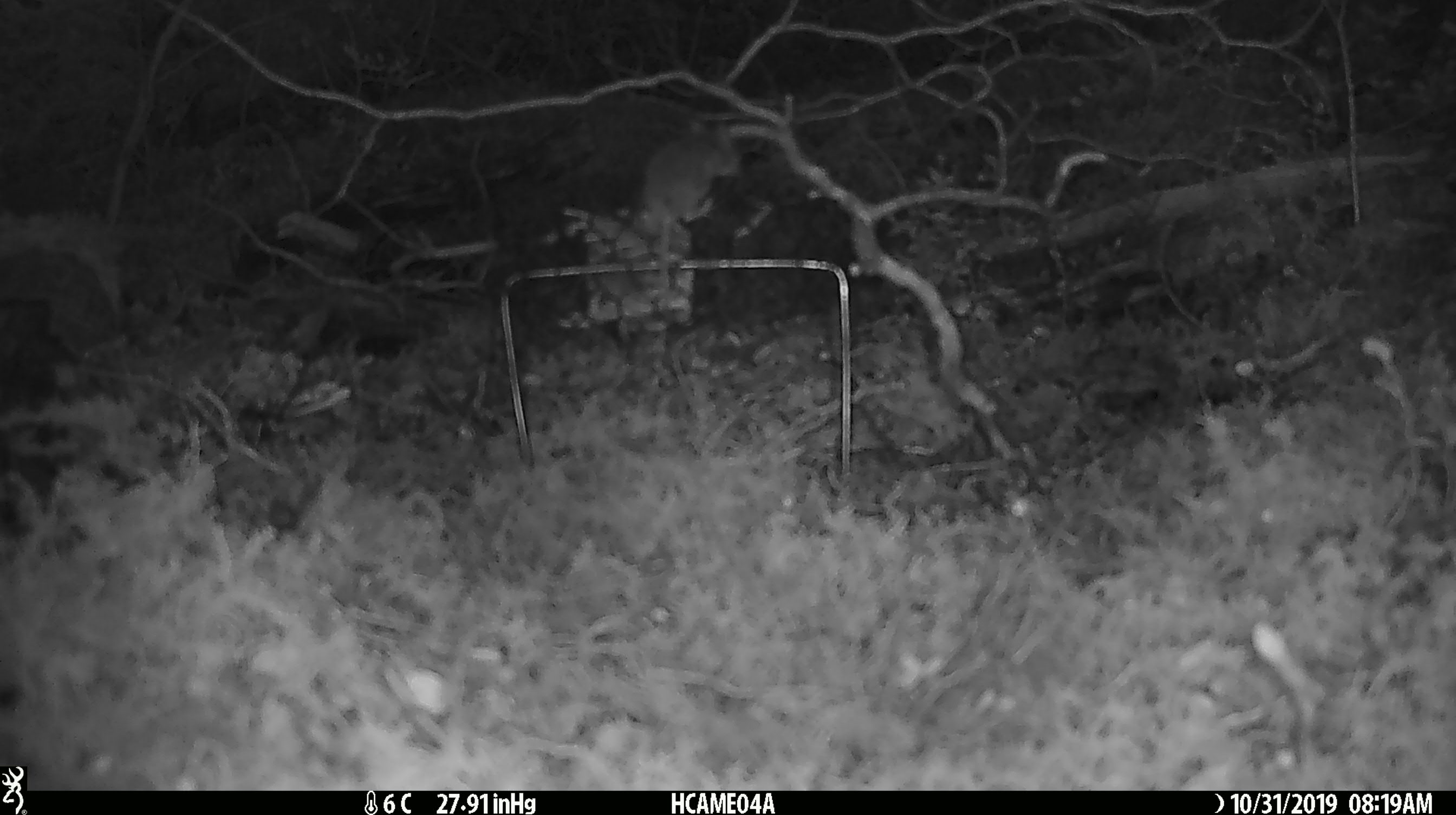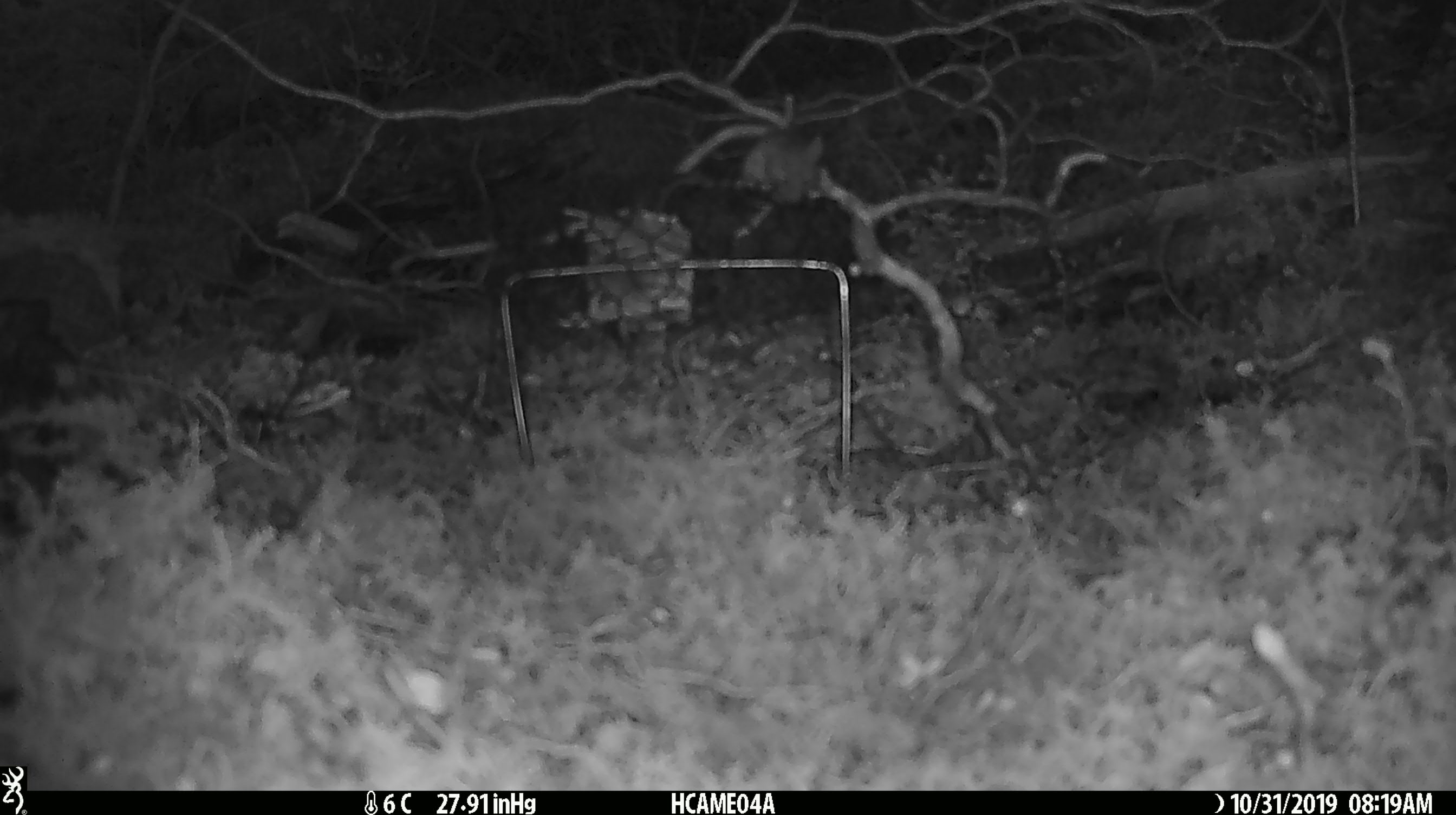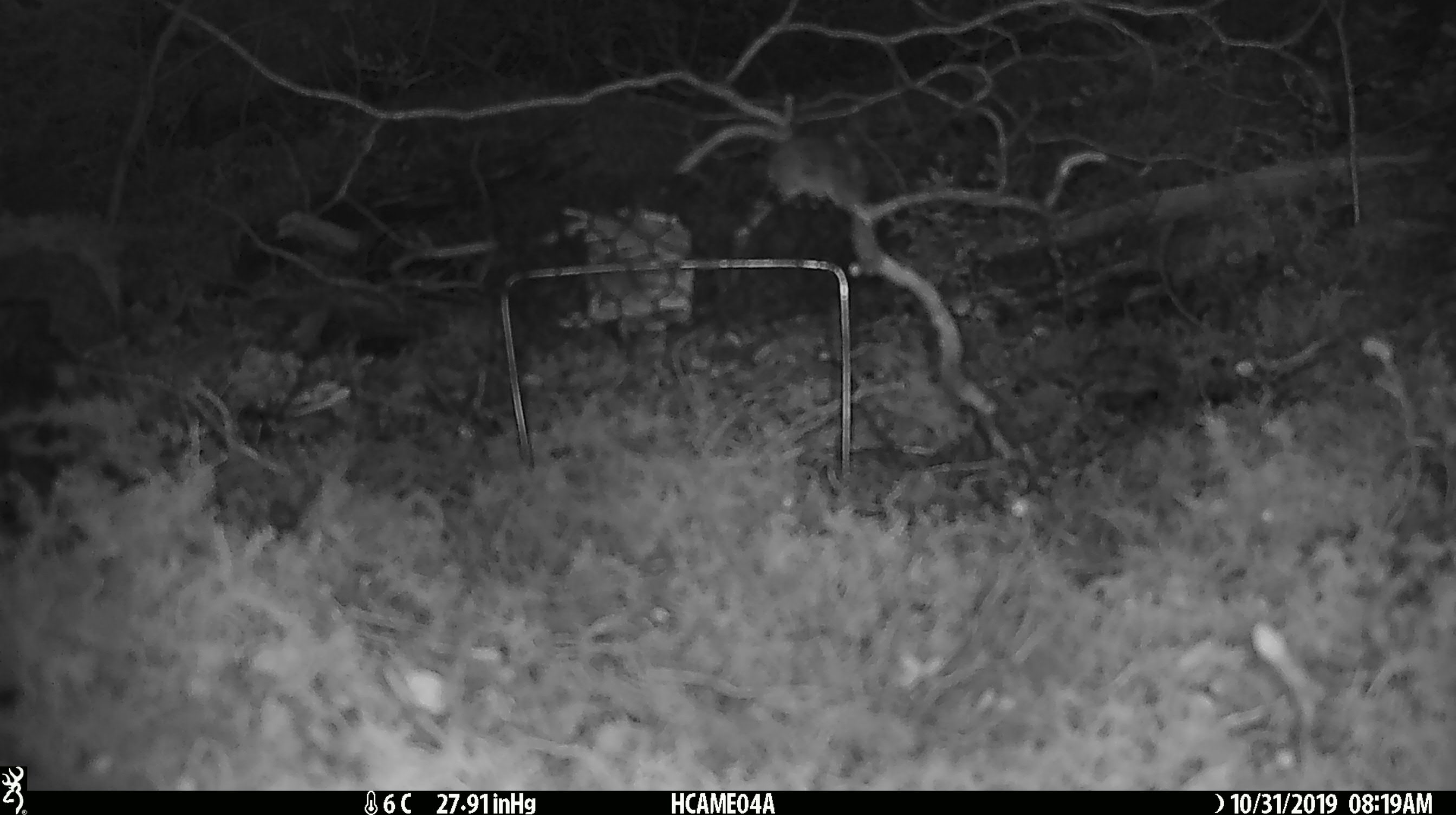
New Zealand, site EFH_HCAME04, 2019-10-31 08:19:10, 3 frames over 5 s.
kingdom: Animalia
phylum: Chordata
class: Mammalia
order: Rodentia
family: Muridae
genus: Mus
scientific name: Mus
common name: mouse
Mouse (Mus).